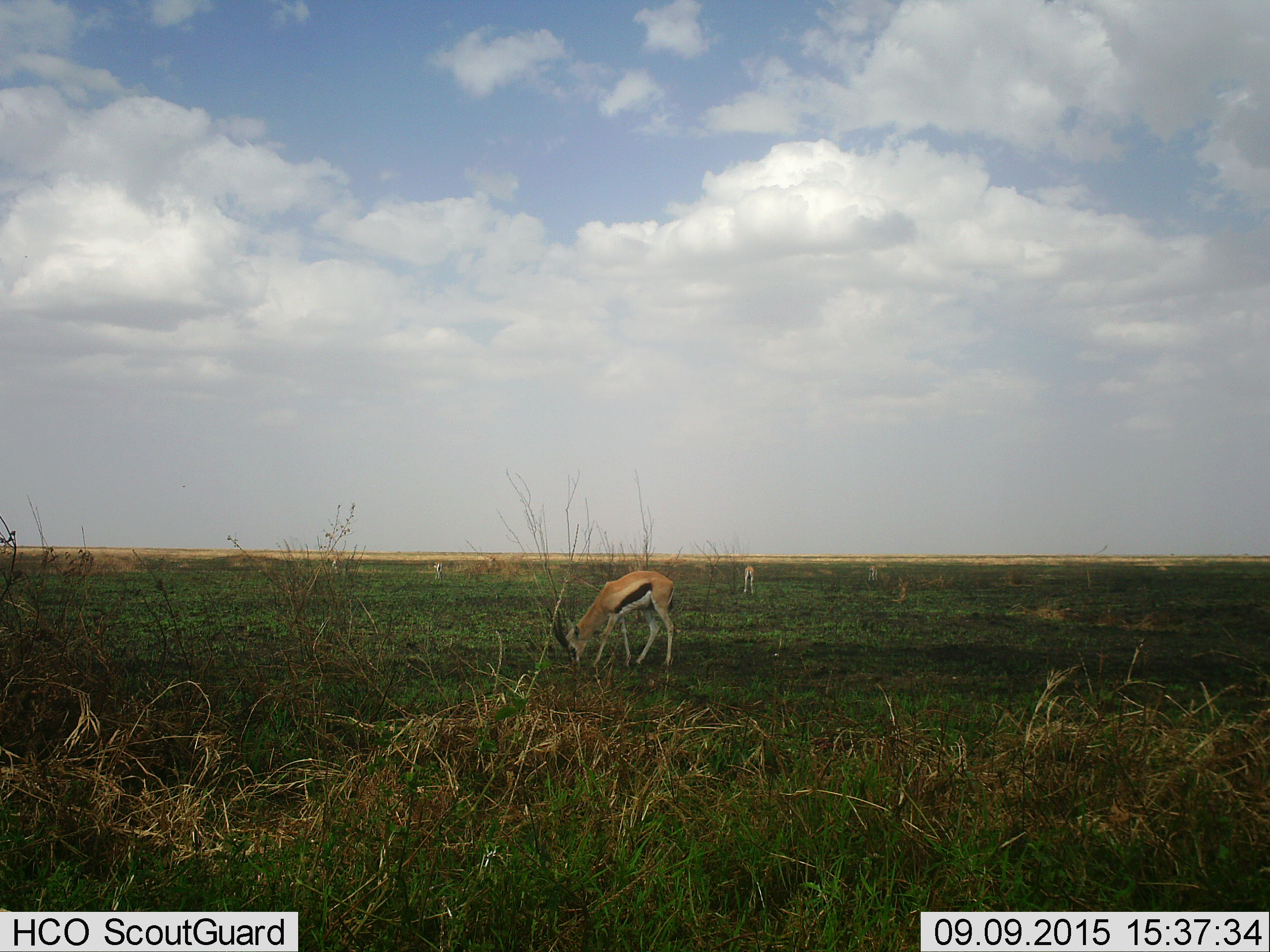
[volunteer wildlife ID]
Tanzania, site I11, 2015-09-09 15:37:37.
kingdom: Animalia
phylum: Chordata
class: Mammalia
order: Artiodactyla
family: Bovidae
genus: Eudorcas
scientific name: Eudorcas thomsonii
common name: thomson's gazelle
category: gazellethomsons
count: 4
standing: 38%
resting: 0%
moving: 0%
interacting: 0%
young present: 0%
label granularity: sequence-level